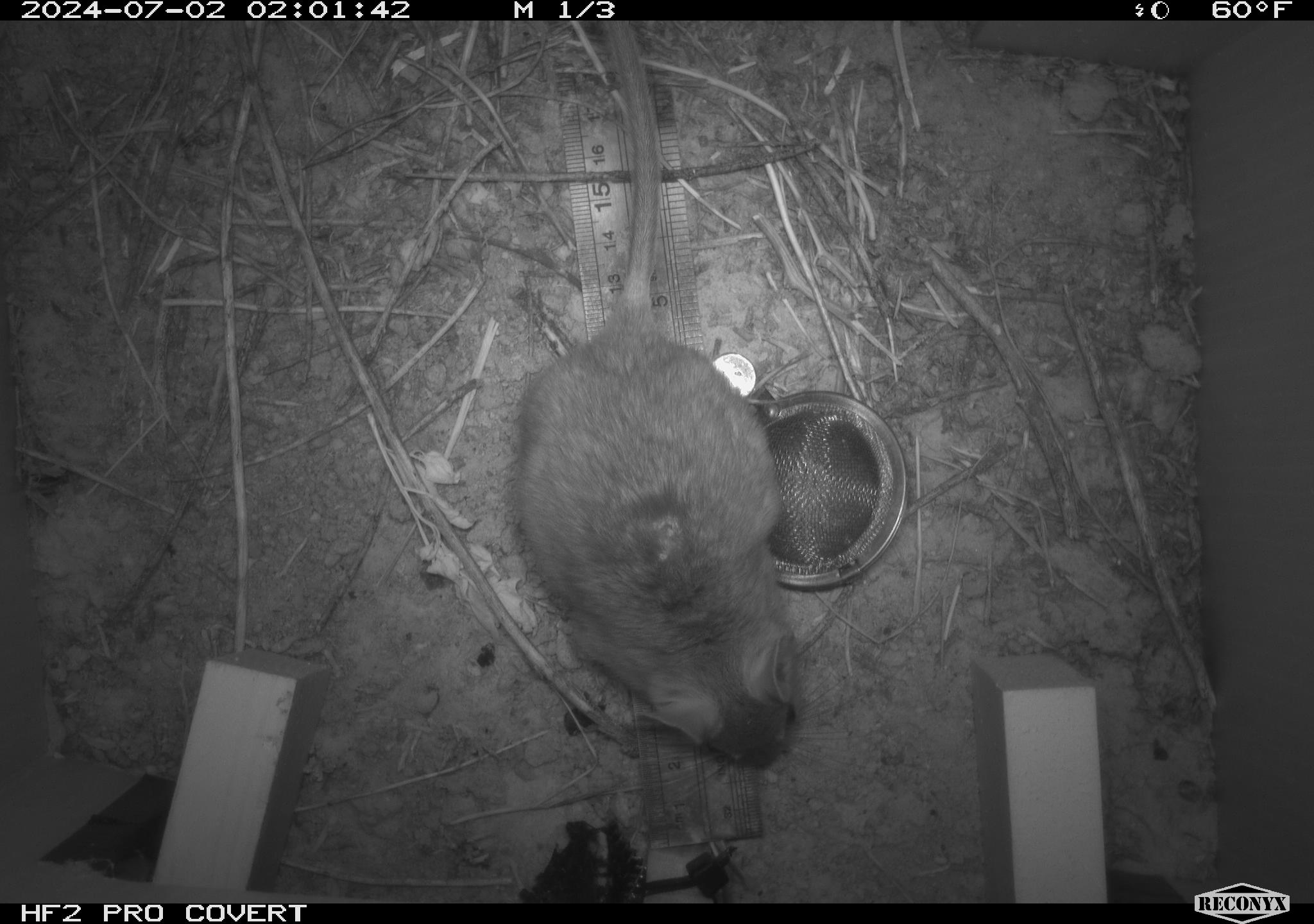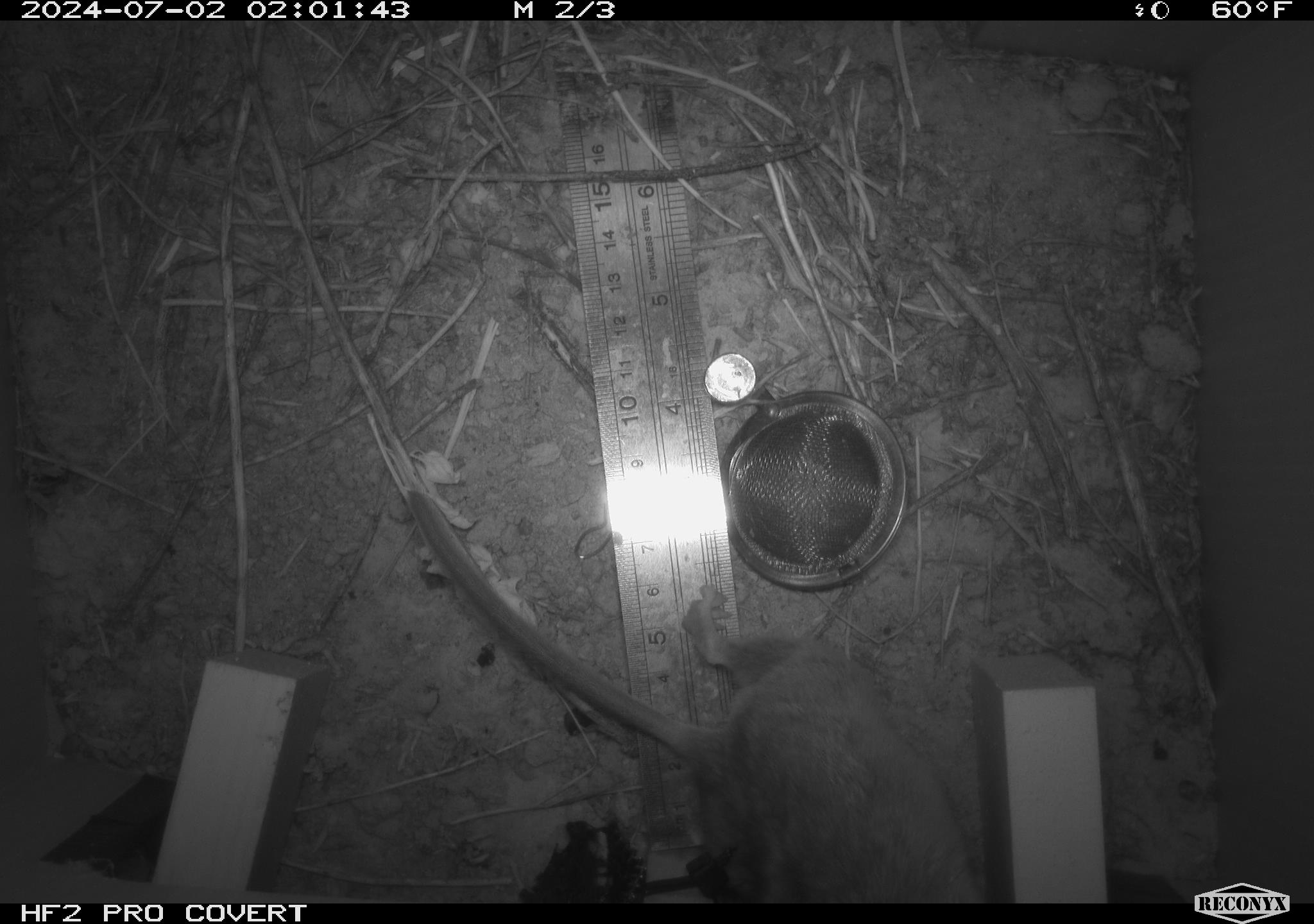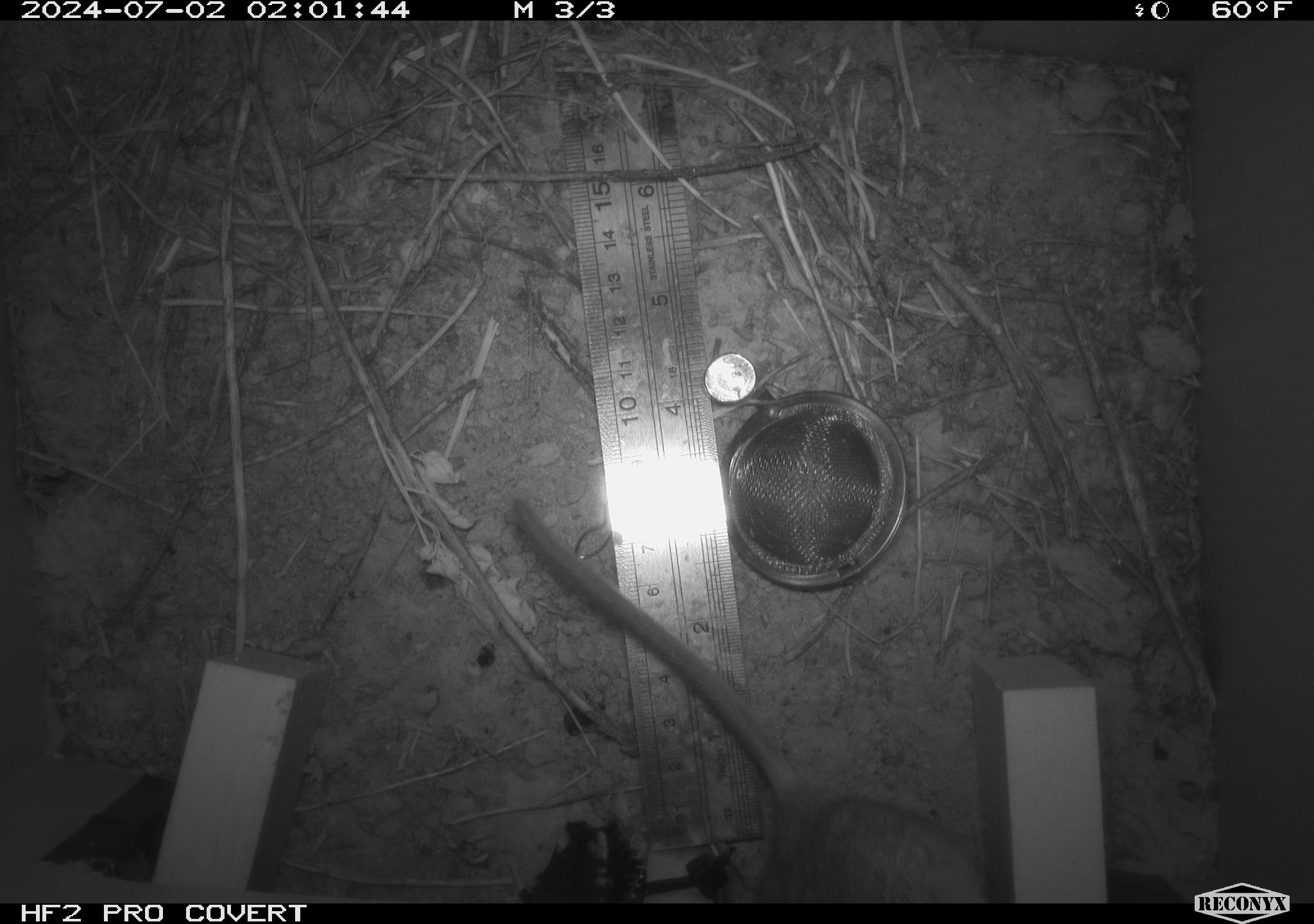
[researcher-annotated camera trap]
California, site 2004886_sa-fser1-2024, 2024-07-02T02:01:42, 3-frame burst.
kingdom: Animalia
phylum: Chordata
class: Mammalia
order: Rodentia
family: Cricetidae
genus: Neotoma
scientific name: Neotoma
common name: pack rat or woodrat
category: neotoma species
Neotoma species (pack rat or woodrat) (Neotoma).